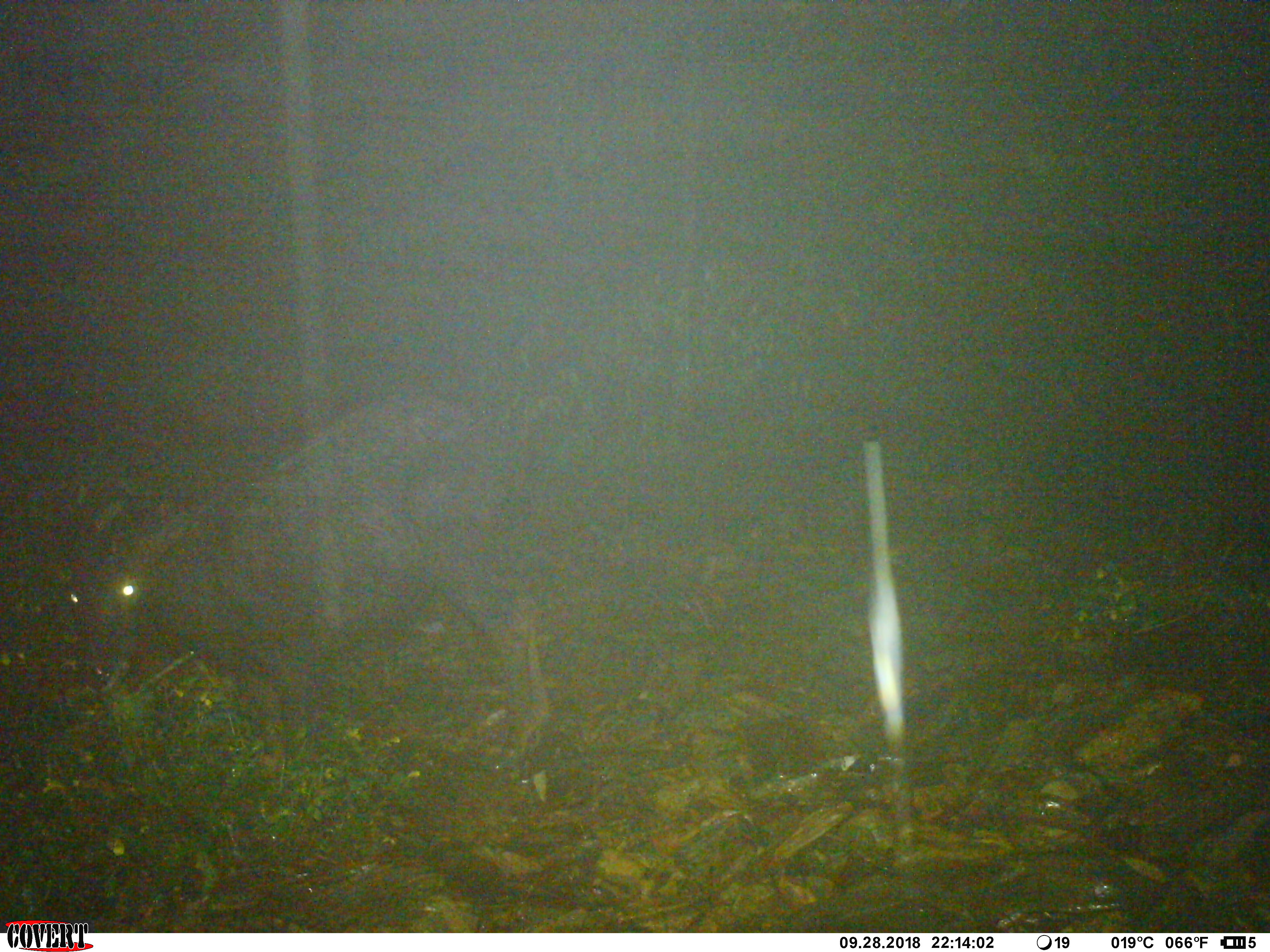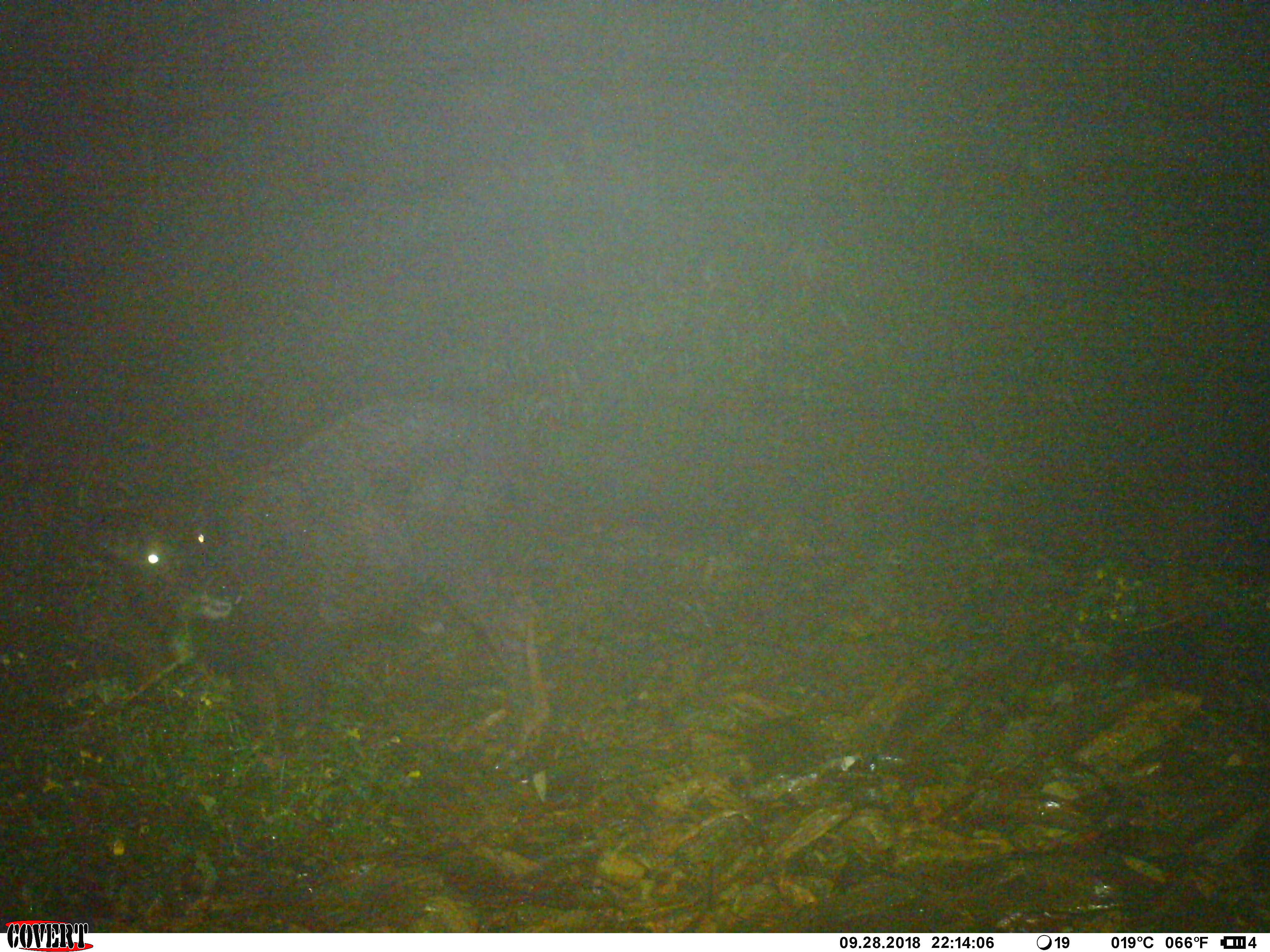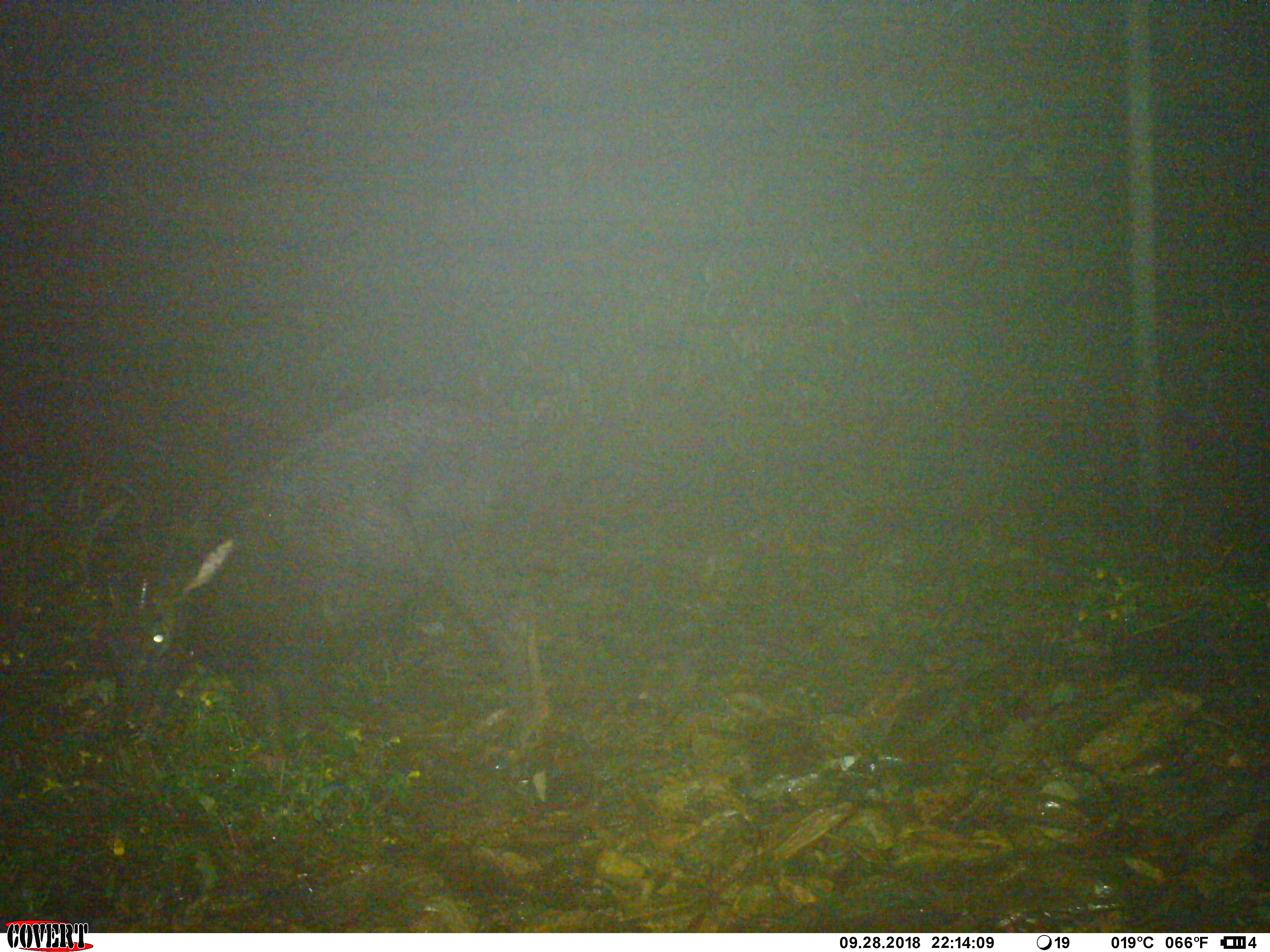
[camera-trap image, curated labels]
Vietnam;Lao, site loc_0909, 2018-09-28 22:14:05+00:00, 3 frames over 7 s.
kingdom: Animalia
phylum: Chordata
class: Mammalia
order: Artiodactyla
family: Bovidae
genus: Capricornis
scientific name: Capricornis sumatraensis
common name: chinese serow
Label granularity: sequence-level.